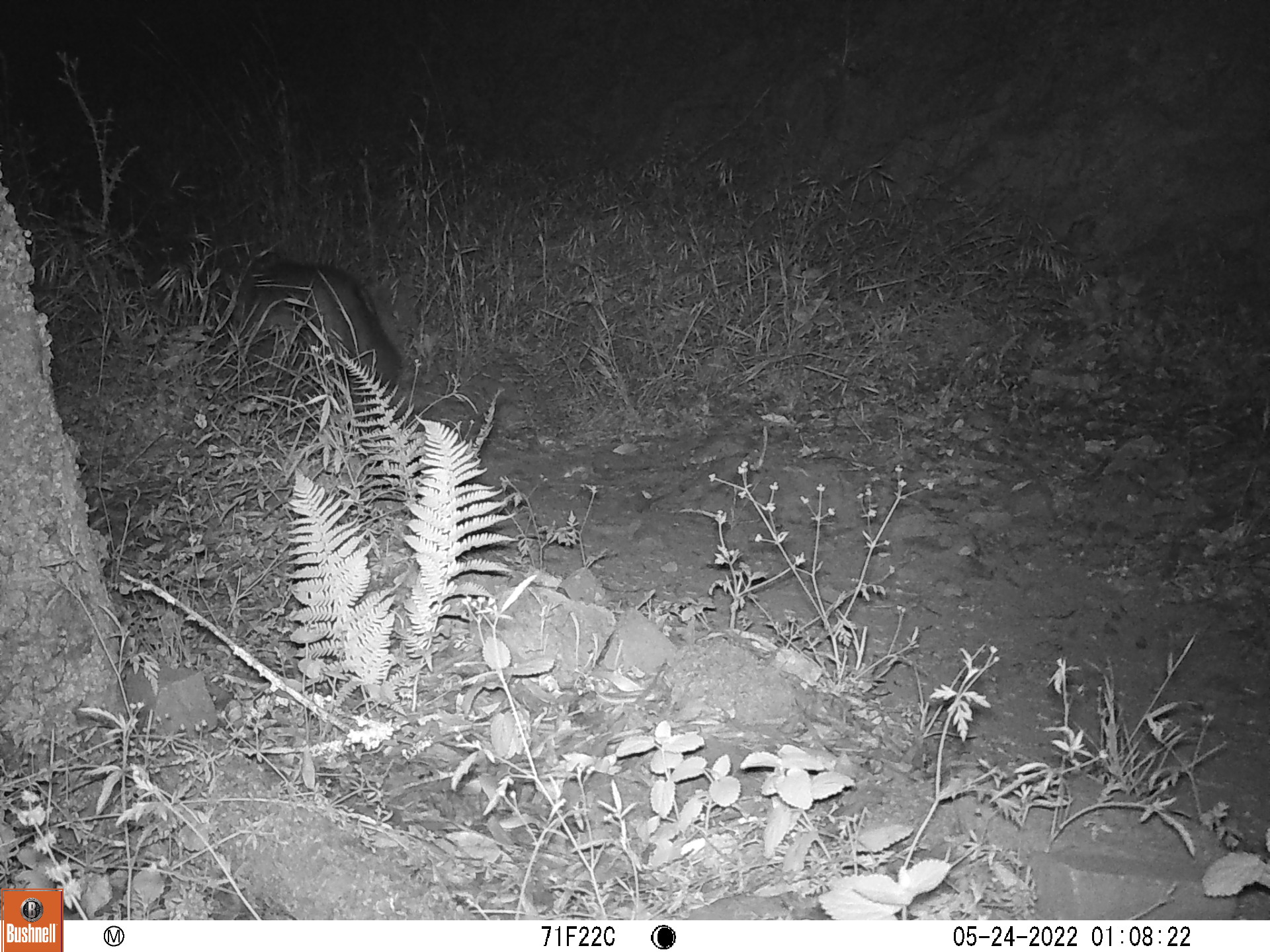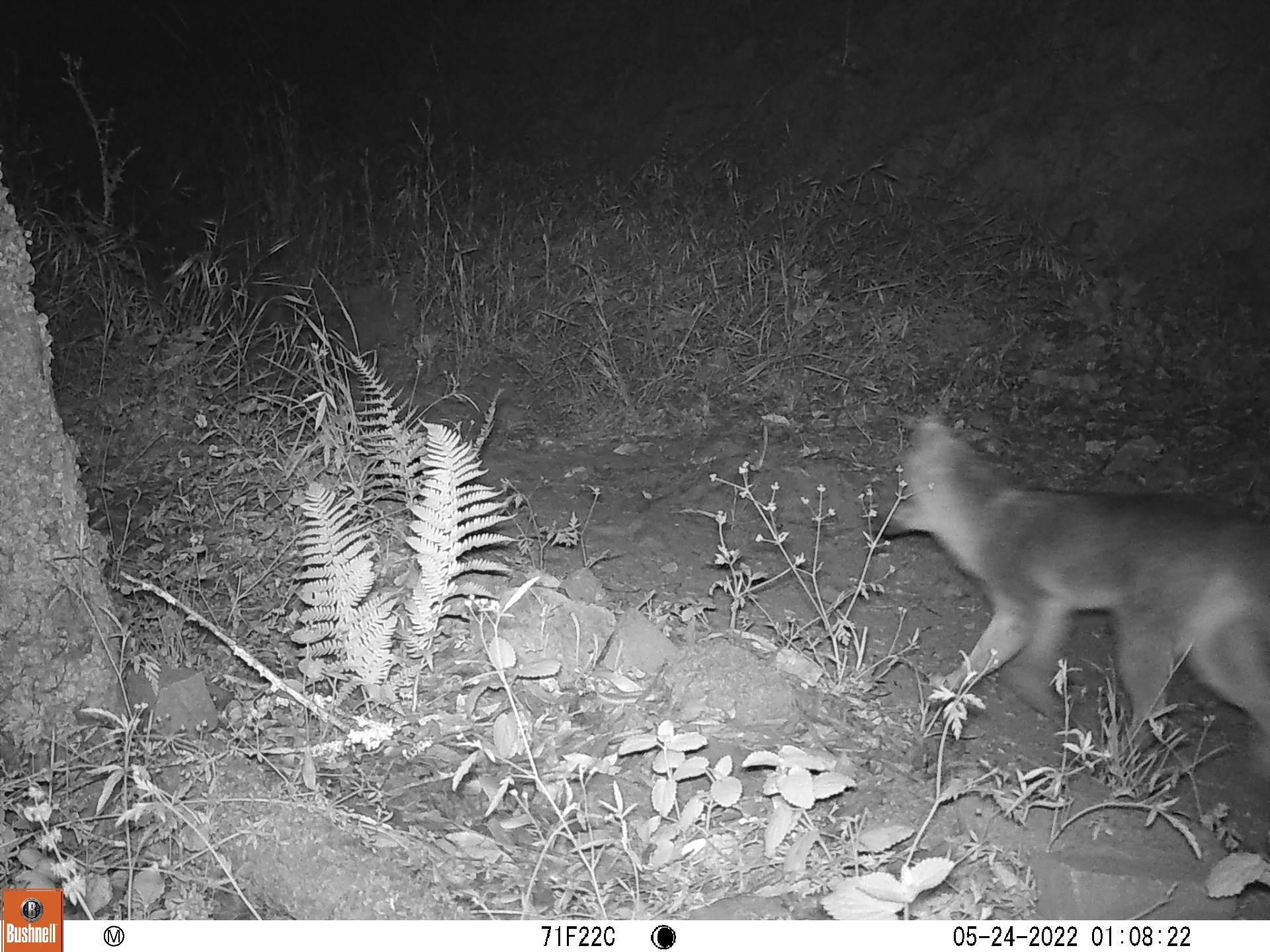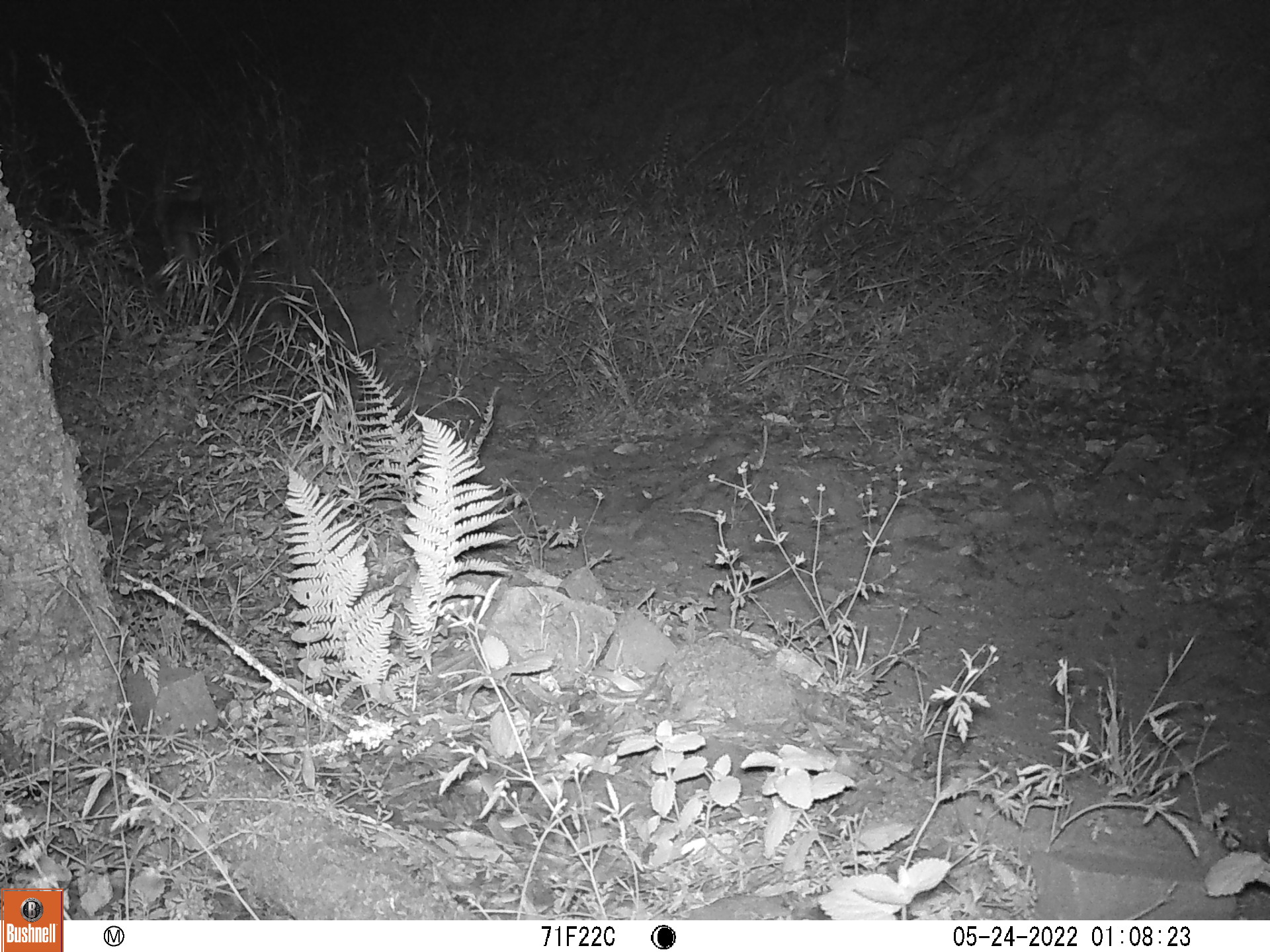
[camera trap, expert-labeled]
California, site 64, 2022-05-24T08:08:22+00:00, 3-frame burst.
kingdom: Animalia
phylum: Chordata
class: Mammalia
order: Carnivora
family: Canidae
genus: Urocyon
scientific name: Urocyon cinereoargenteus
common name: gray fox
Gray fox (Urocyon cinereoargenteus).